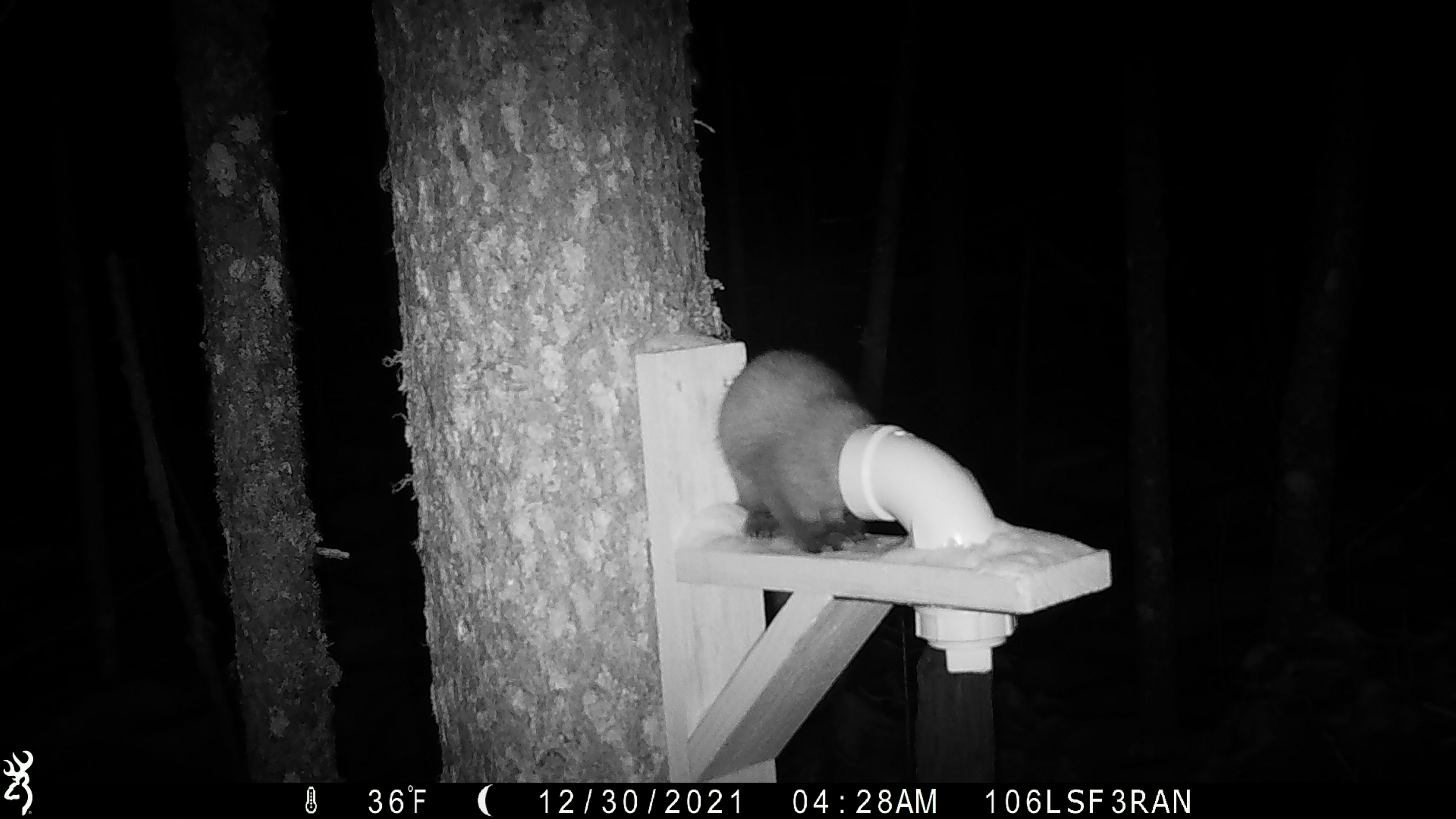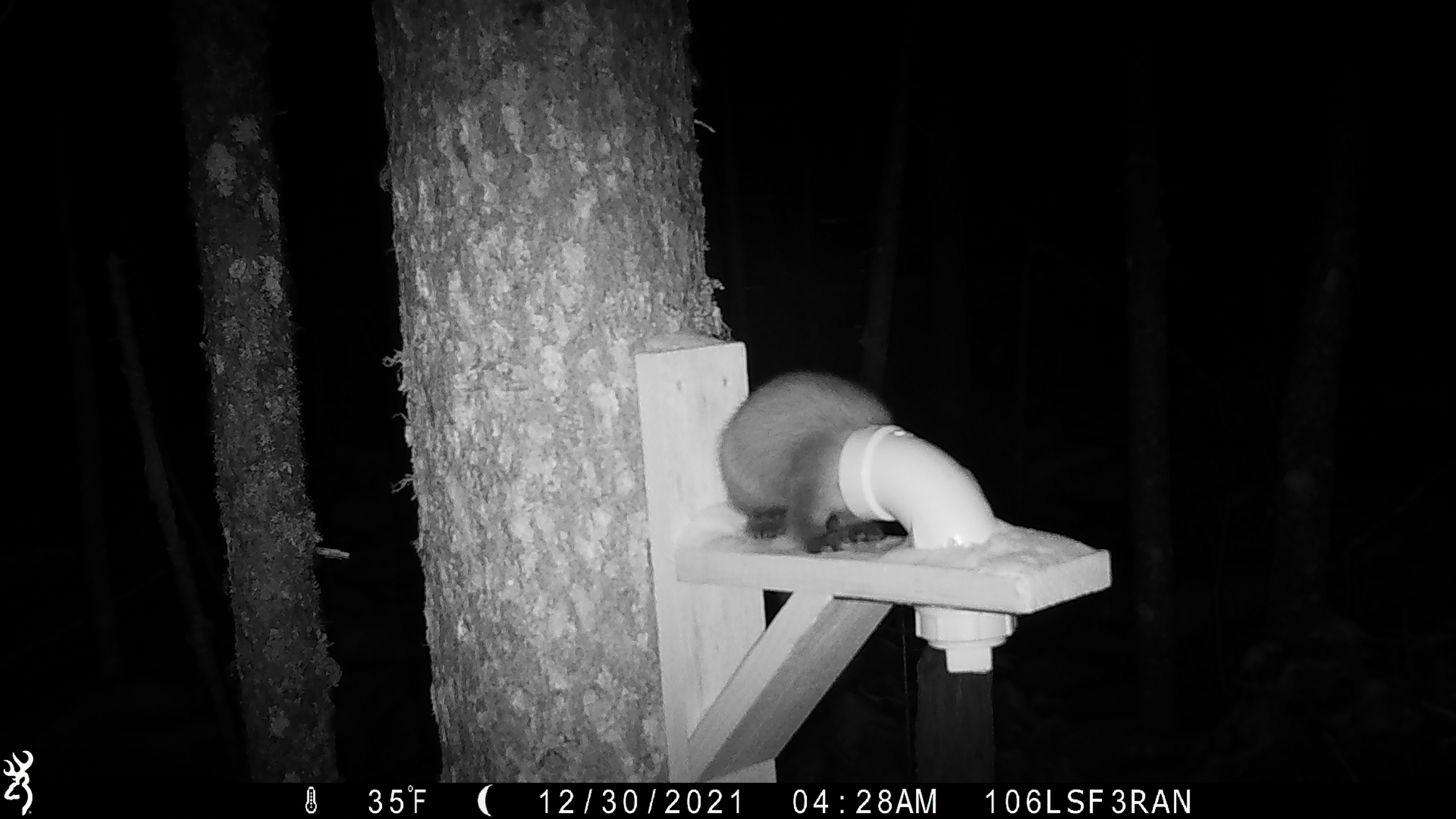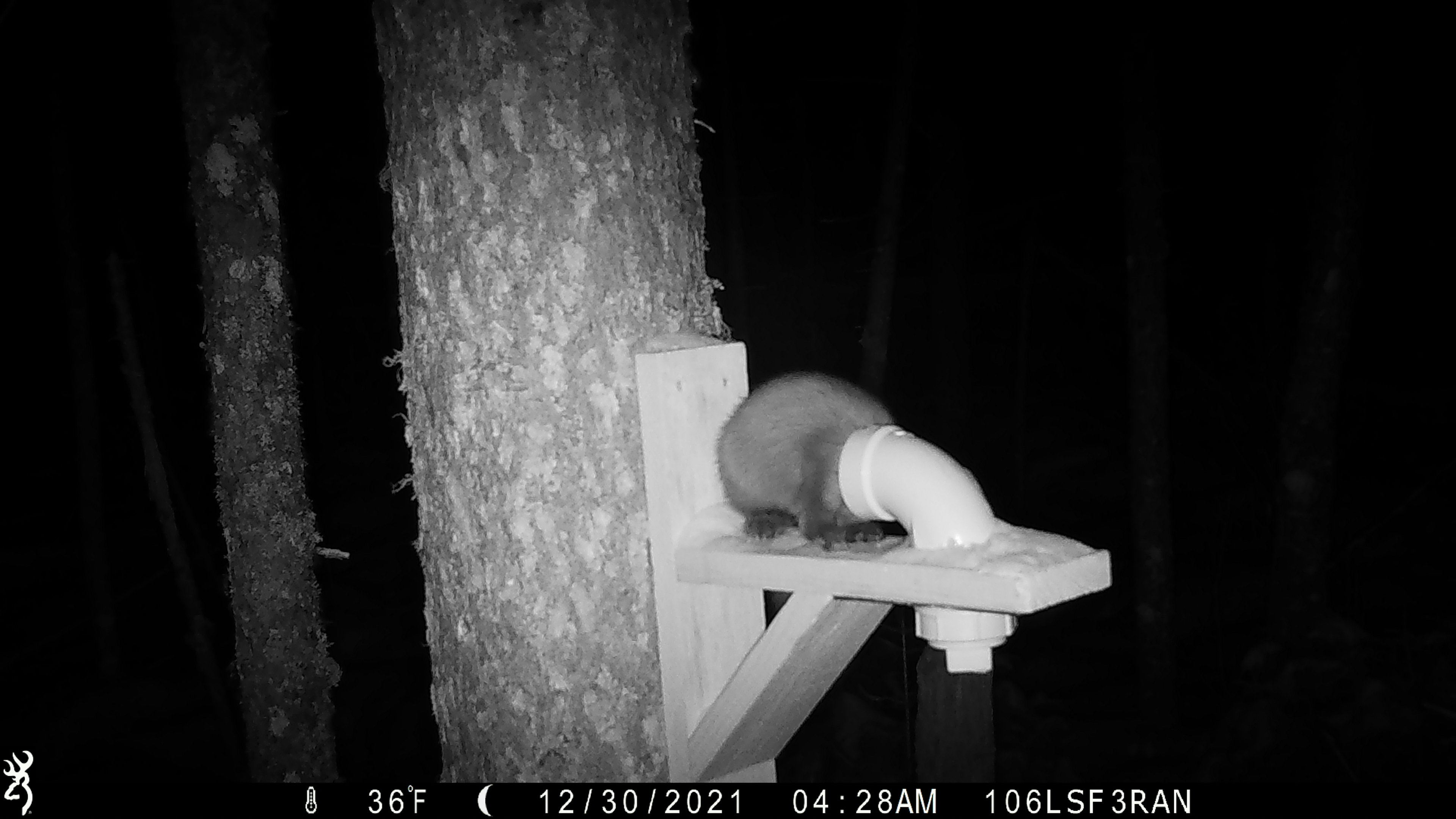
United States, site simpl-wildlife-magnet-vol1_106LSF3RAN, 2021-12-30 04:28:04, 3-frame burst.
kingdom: Animalia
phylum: Chordata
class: Mammalia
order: Carnivora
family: Mustelidae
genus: Martes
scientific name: Martes americana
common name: american marten